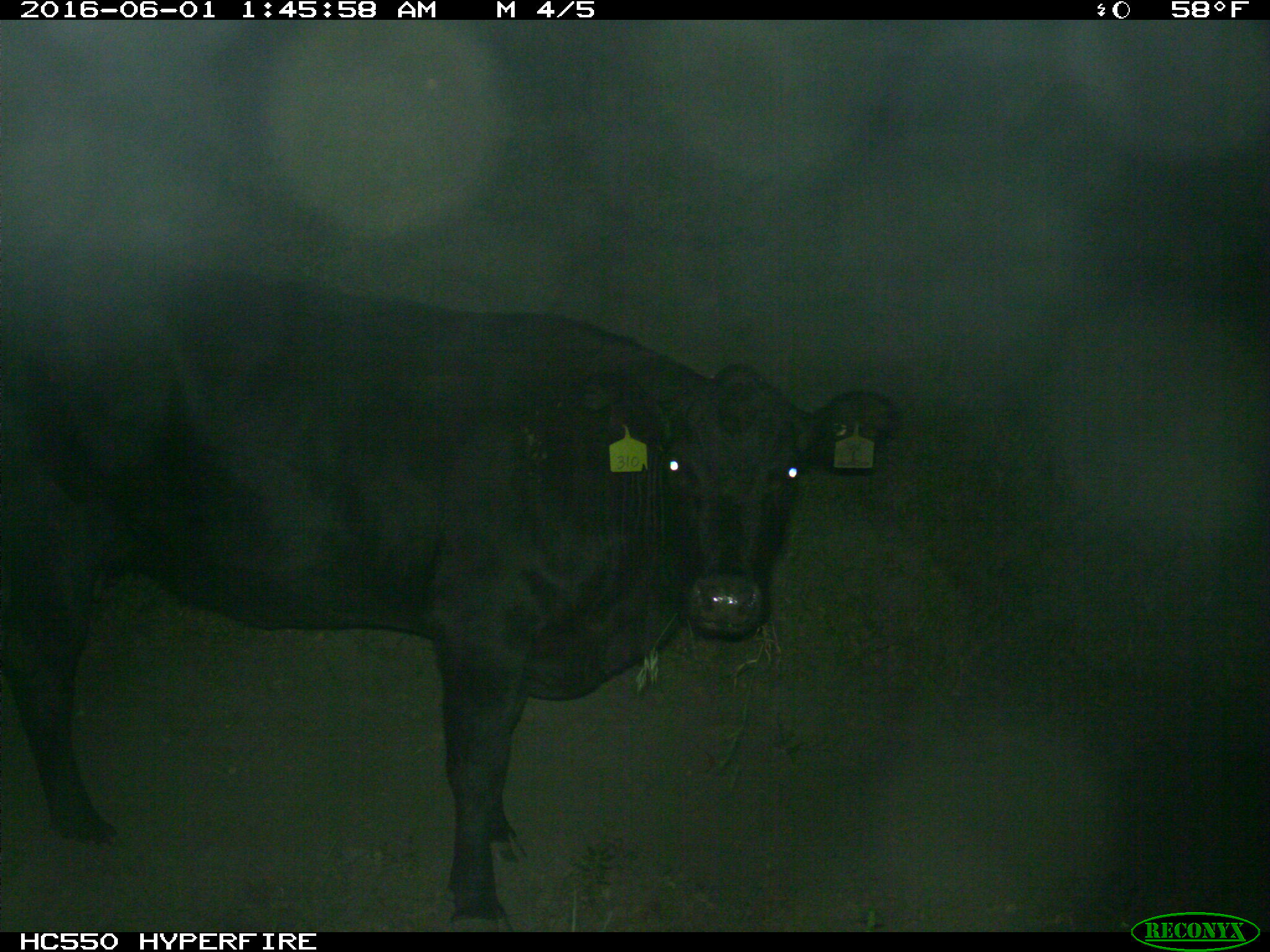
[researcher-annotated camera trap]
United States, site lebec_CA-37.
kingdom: Animalia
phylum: Chordata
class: Mammalia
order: Artiodactyla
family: Bovidae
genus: Bos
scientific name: Bos taurus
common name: domestic cow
Bos taurus (domestic cow).